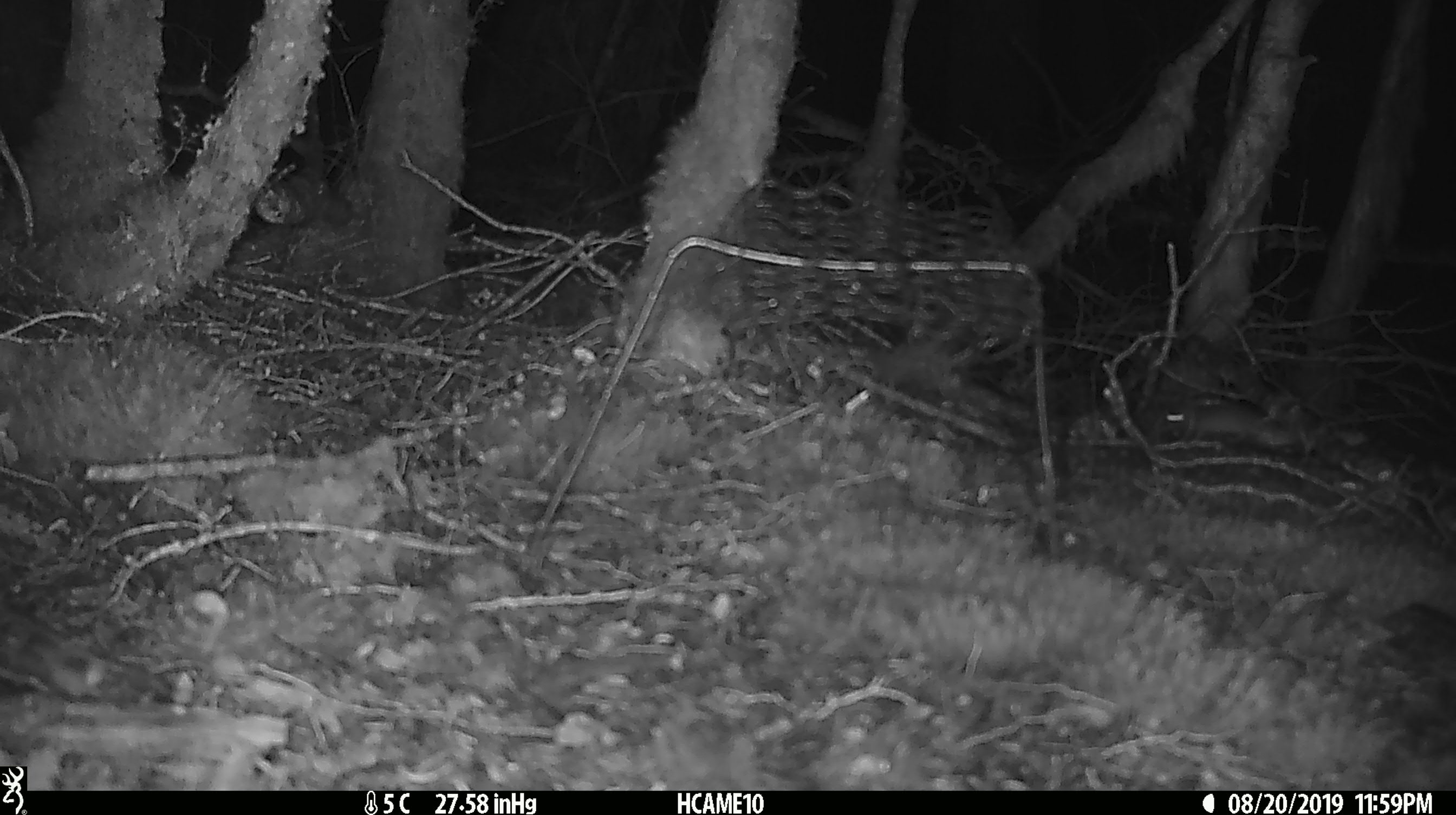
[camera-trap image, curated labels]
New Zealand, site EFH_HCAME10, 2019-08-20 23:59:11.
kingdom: Animalia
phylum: Chordata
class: Mammalia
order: Rodentia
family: Muridae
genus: Mus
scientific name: Mus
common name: mouse